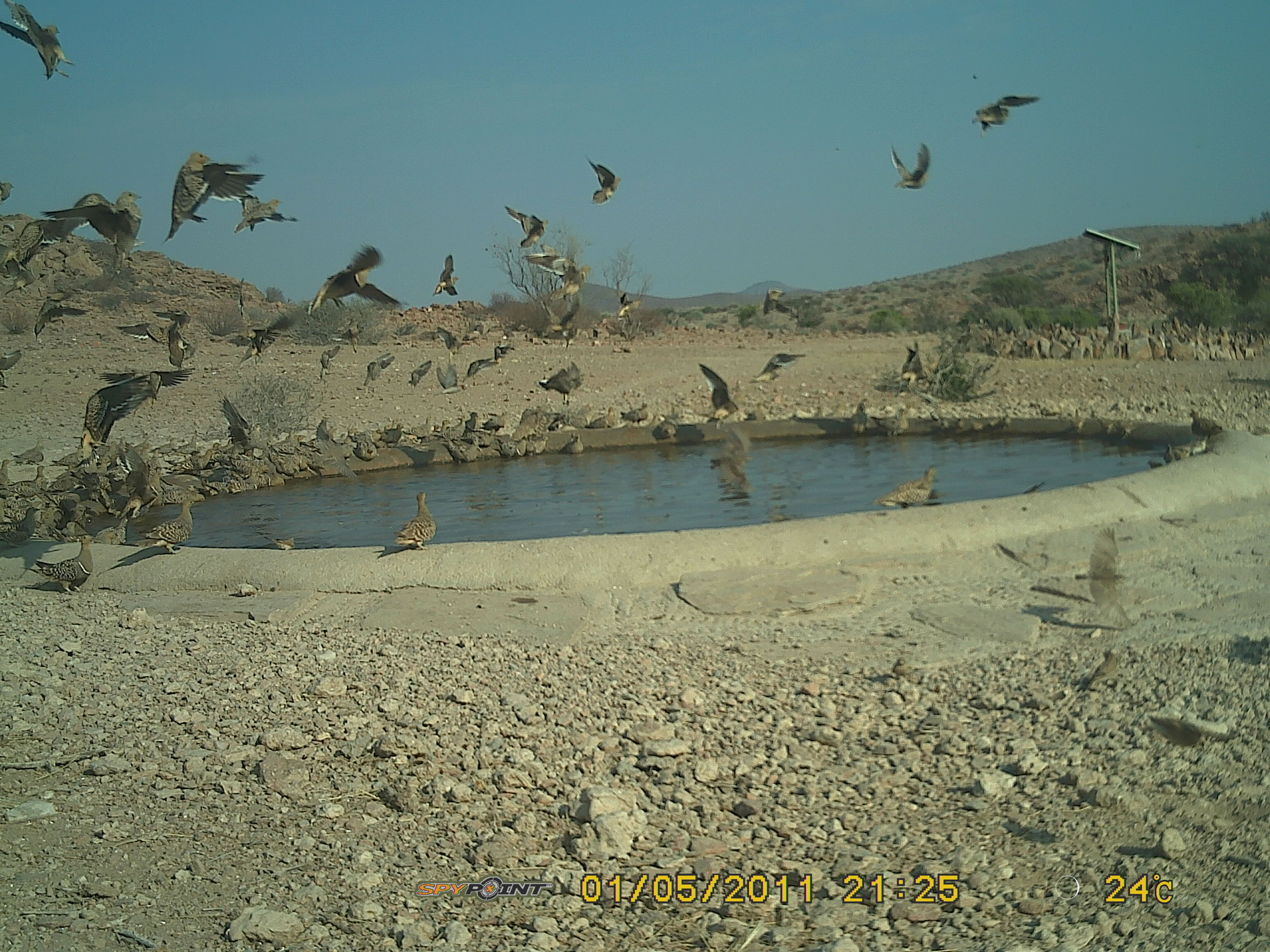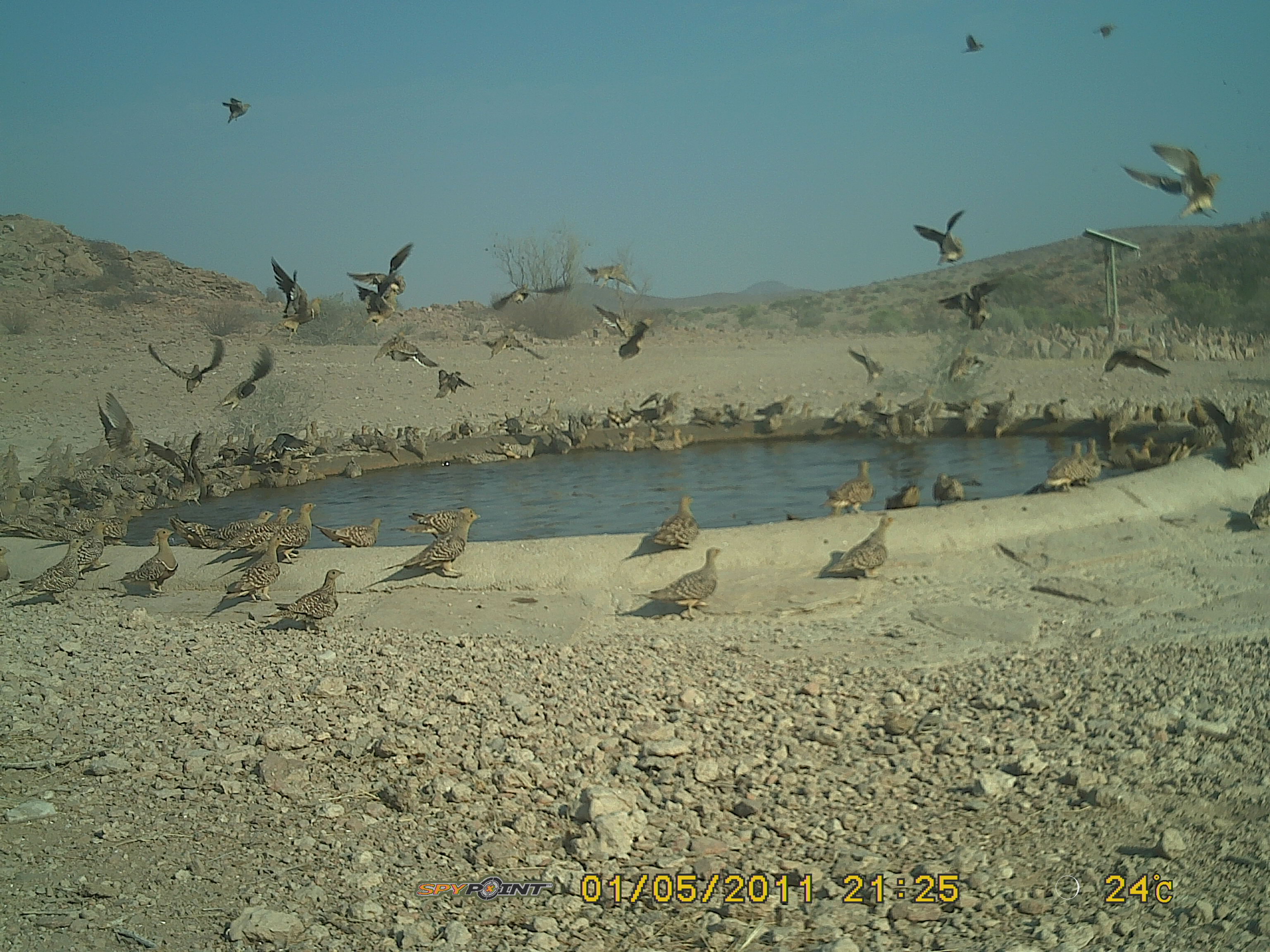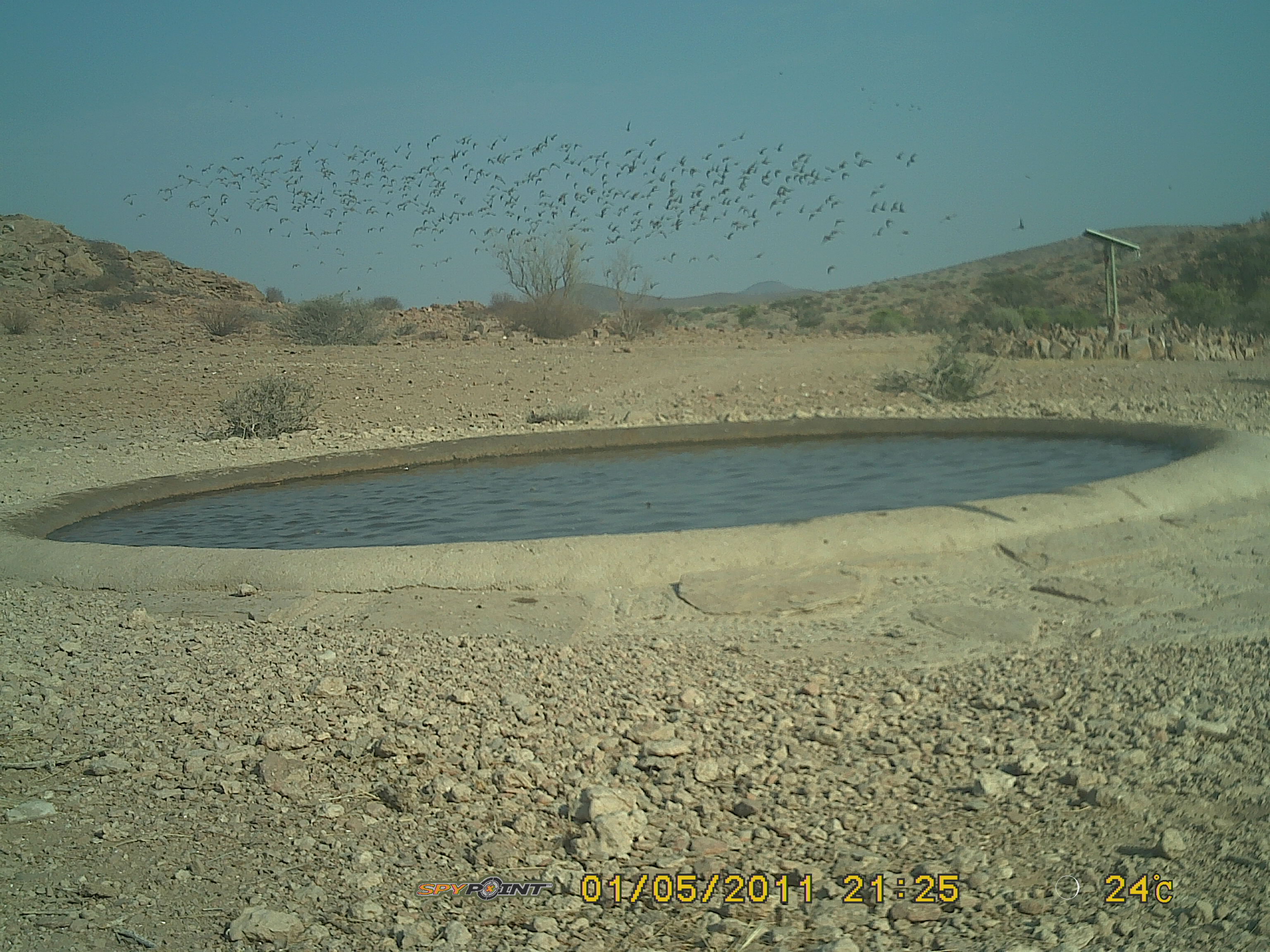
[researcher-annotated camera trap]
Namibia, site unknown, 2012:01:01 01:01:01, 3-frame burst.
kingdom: Animalia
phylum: Chordata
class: Aves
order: Pterocliformes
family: Pteroclidae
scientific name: Pteroclidae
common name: sandgrouse